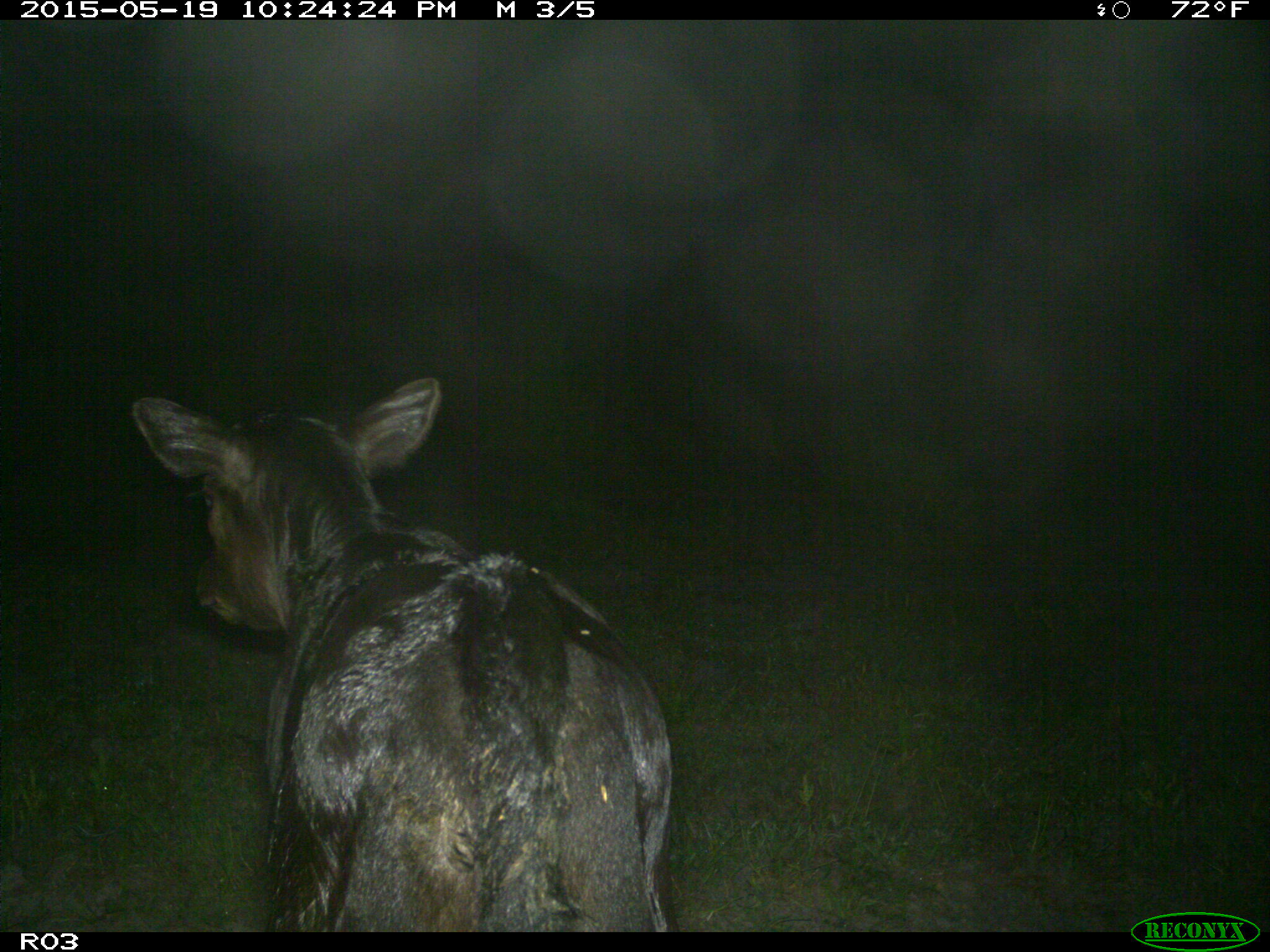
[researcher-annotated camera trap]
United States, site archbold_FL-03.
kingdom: Animalia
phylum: Chordata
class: Mammalia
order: Artiodactyla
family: Bovidae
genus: Bos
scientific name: Bos taurus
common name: domestic cow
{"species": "Bos taurus (domestic cow)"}